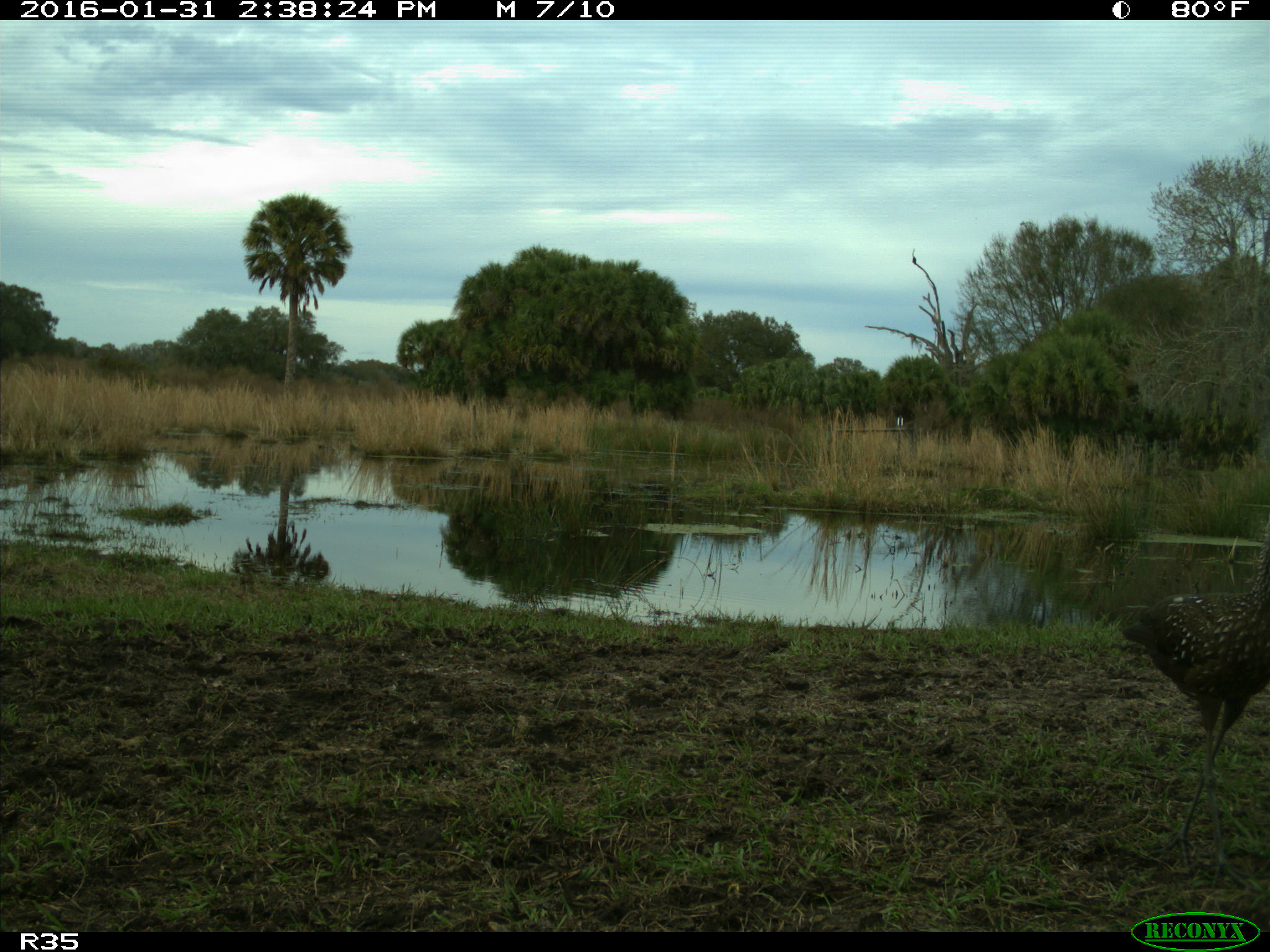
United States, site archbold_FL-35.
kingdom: Animalia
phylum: Chordata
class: Aves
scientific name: Aves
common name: birds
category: unidentified bird